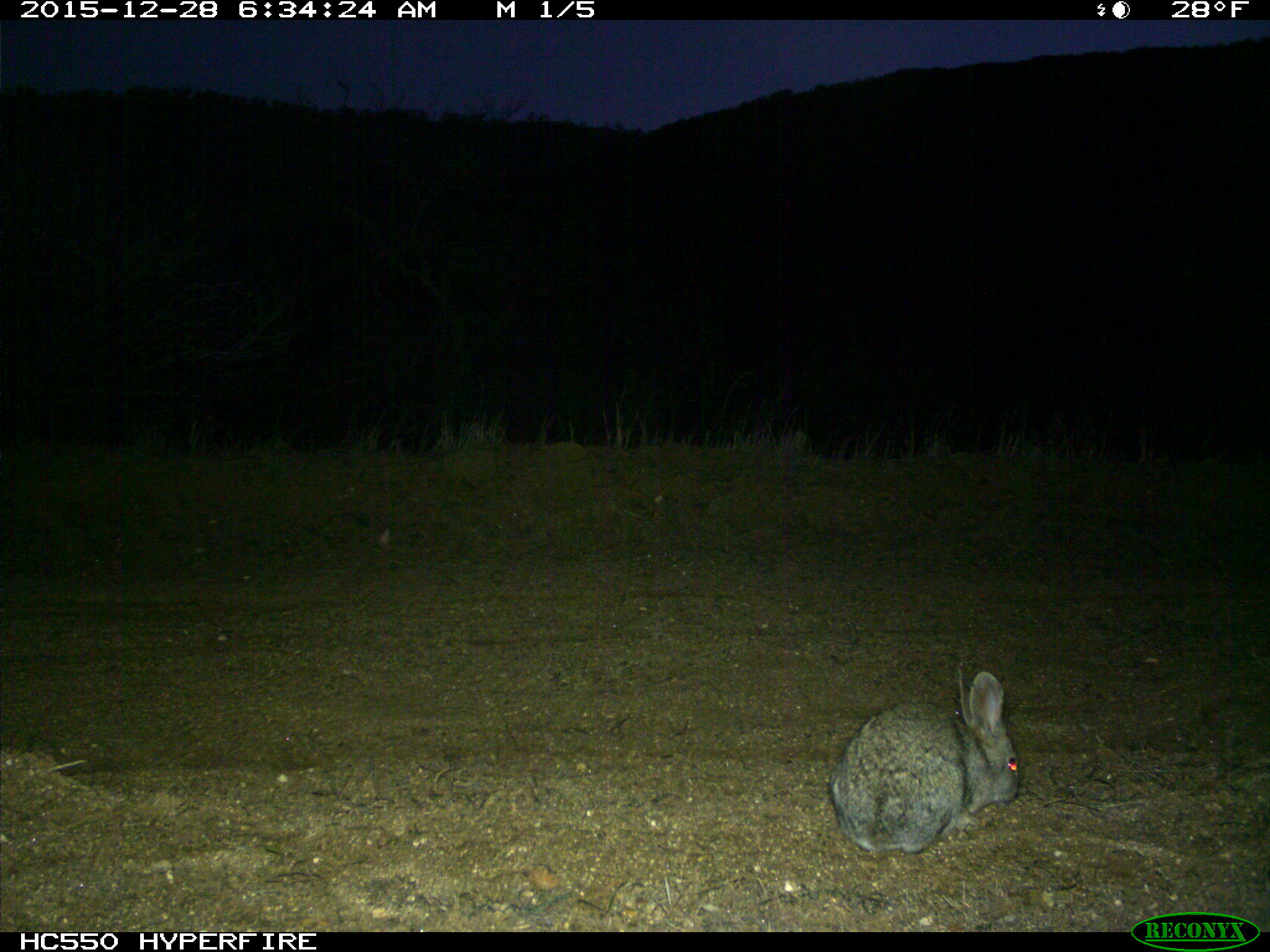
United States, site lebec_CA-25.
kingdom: Animalia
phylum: Chordata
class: Mammalia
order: Lagomorpha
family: Leporidae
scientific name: Leporidae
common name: rabbits and hares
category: unidentified rabbit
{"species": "unidentified rabbit (rabbits and hares) (Leporidae)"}